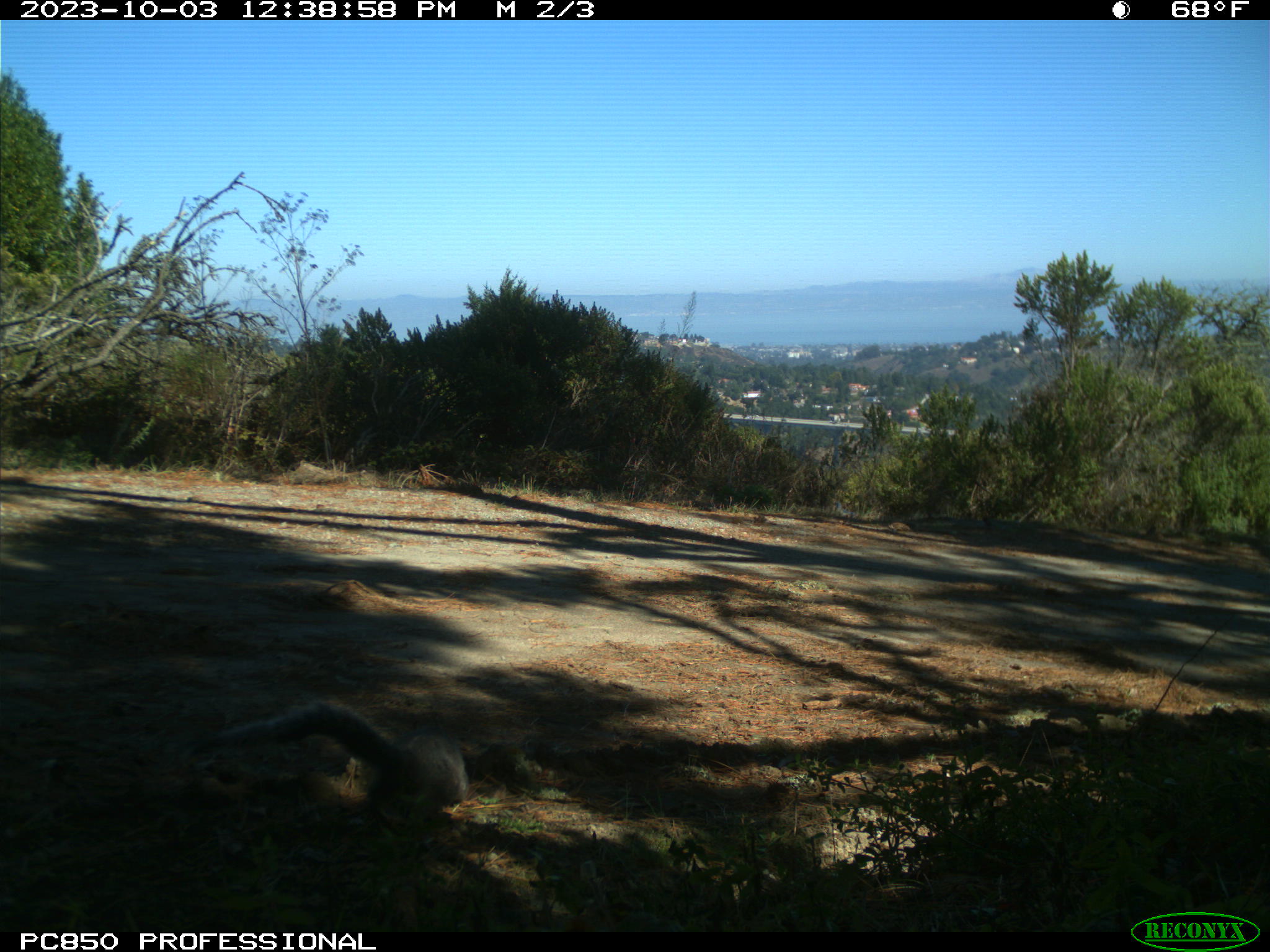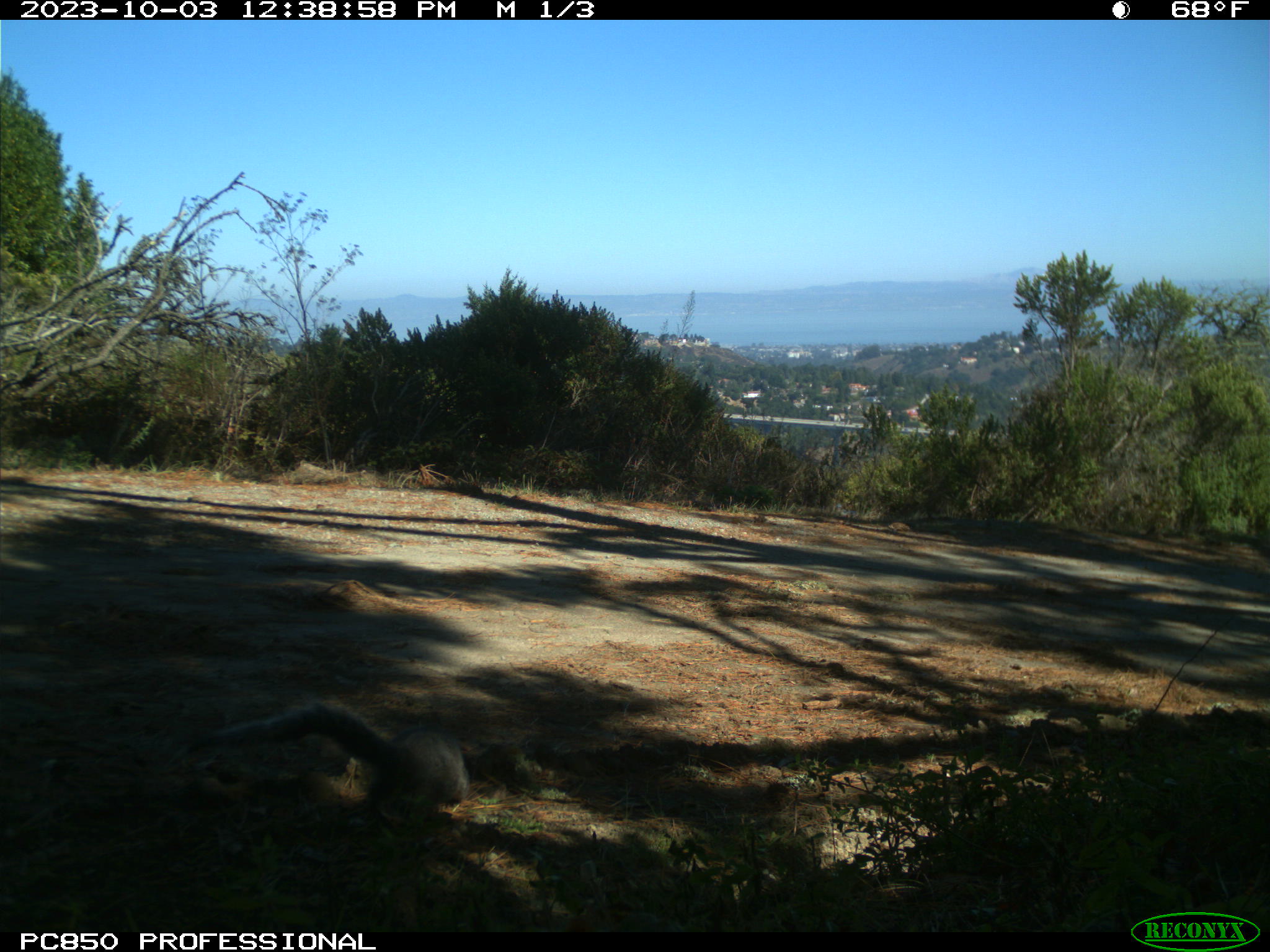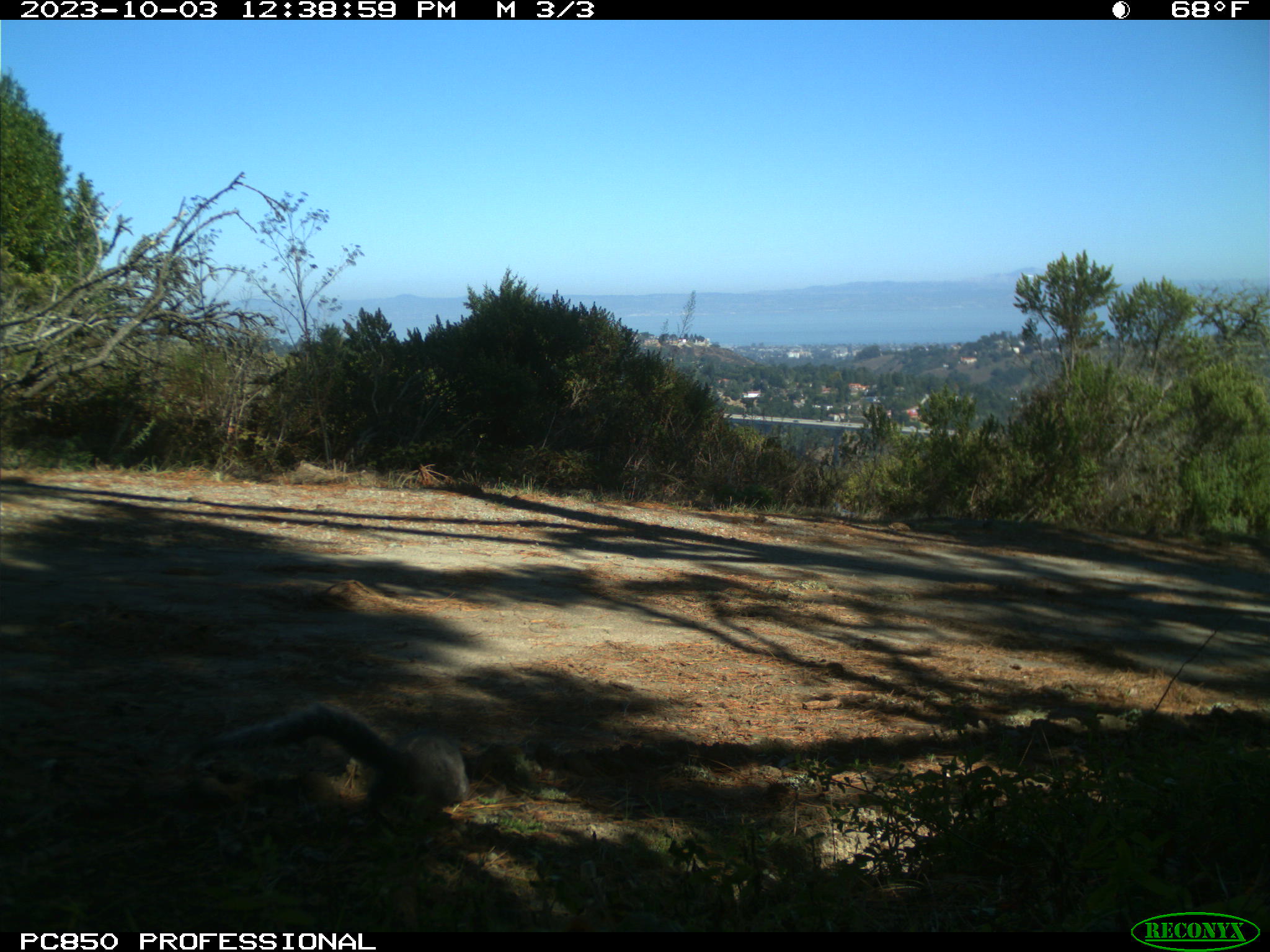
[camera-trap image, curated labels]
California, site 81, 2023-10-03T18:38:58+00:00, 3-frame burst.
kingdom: Animalia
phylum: Chordata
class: Mammalia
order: Rodentia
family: Sciuridae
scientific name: Sciuridae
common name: squirrel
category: unknown squirrel